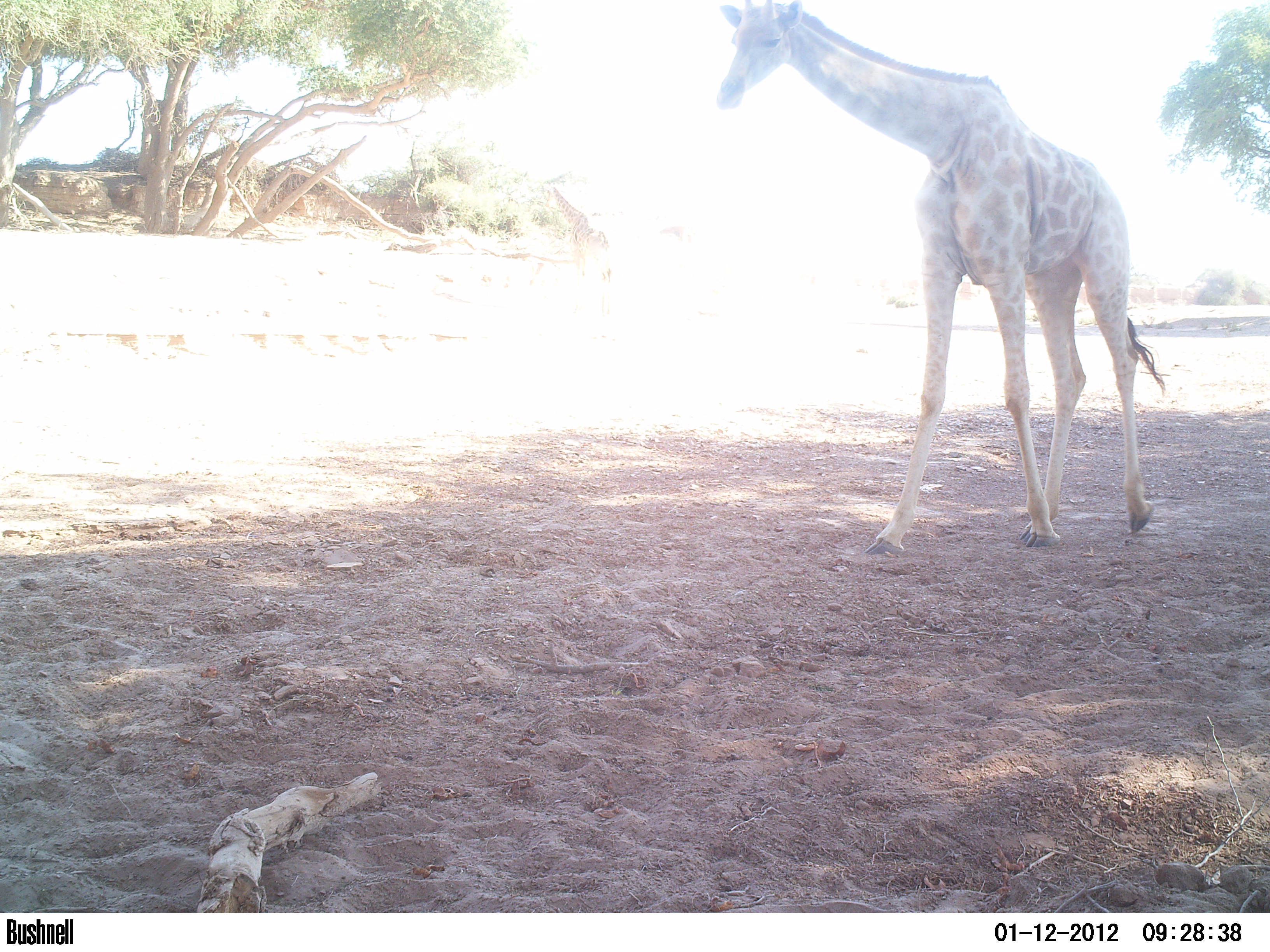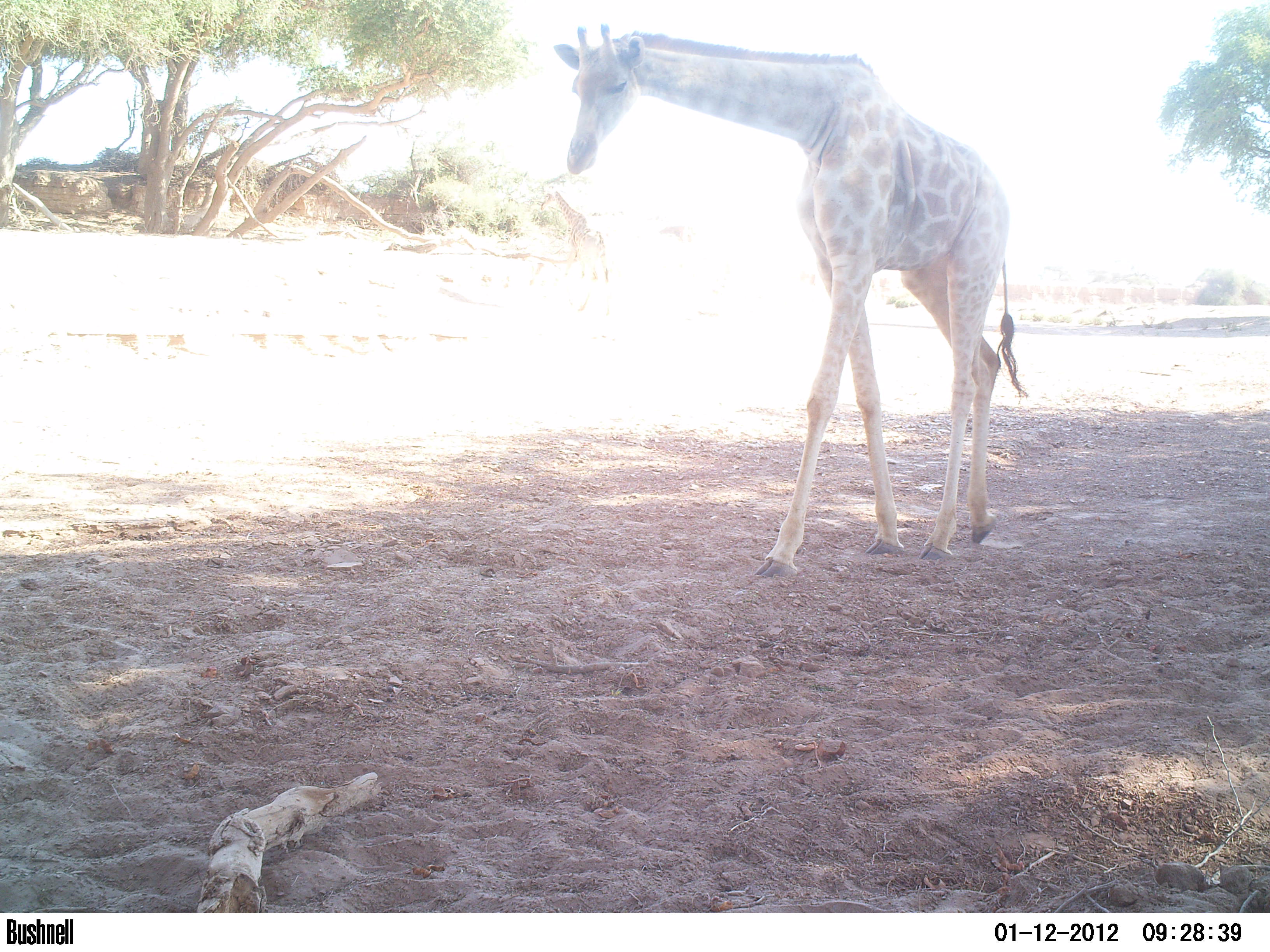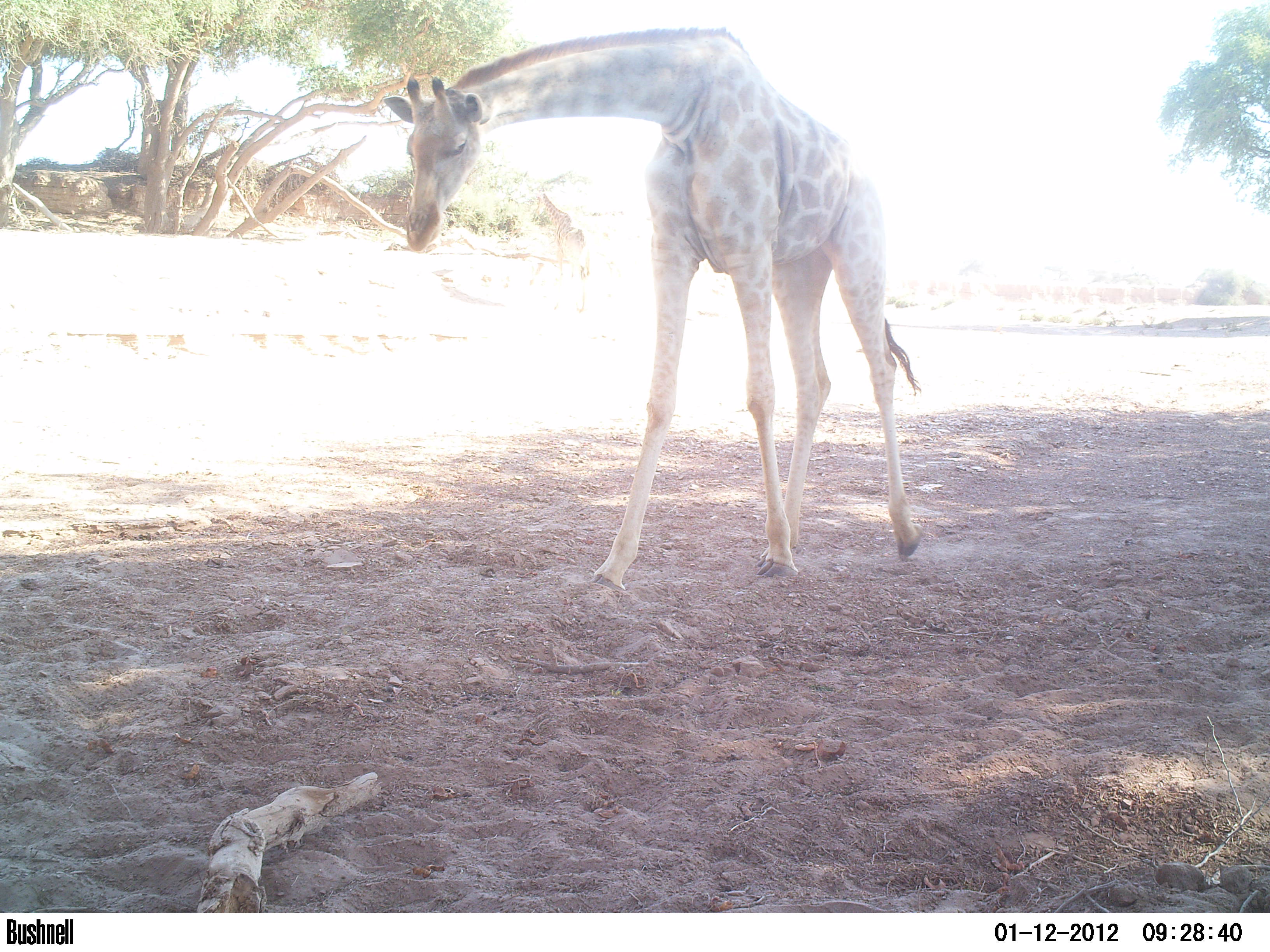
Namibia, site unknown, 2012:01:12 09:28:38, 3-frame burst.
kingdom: Animalia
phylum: Chordata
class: Mammalia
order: Artiodactyla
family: Giraffidae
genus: Giraffa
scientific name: Giraffa camelopardalis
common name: giraffe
Giraffa camelopardalis (giraffe).